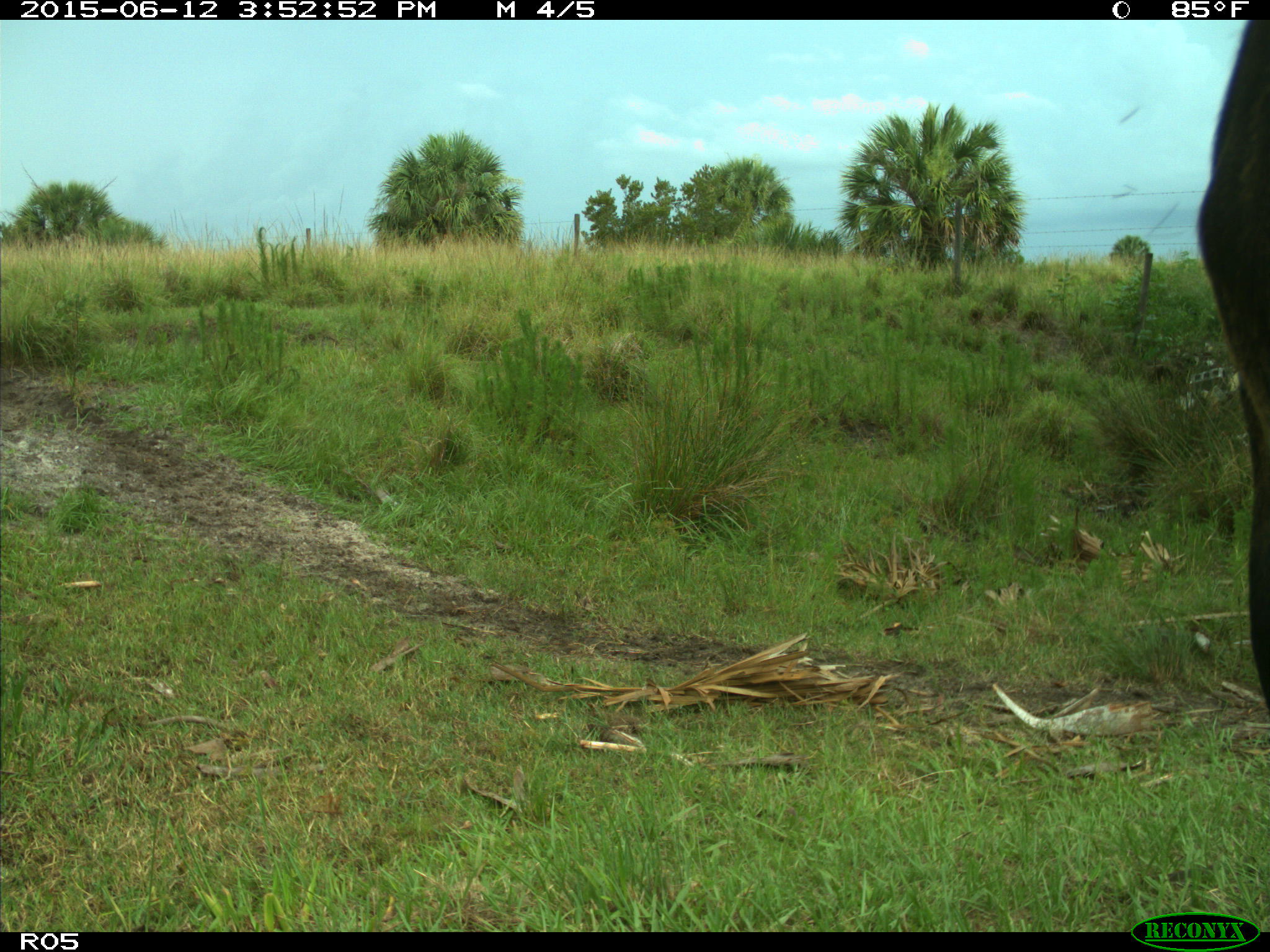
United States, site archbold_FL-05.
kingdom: Animalia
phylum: Chordata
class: Mammalia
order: Artiodactyla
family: Bovidae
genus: Bos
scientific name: Bos taurus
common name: domestic cow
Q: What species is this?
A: Bos taurus (domestic cow).